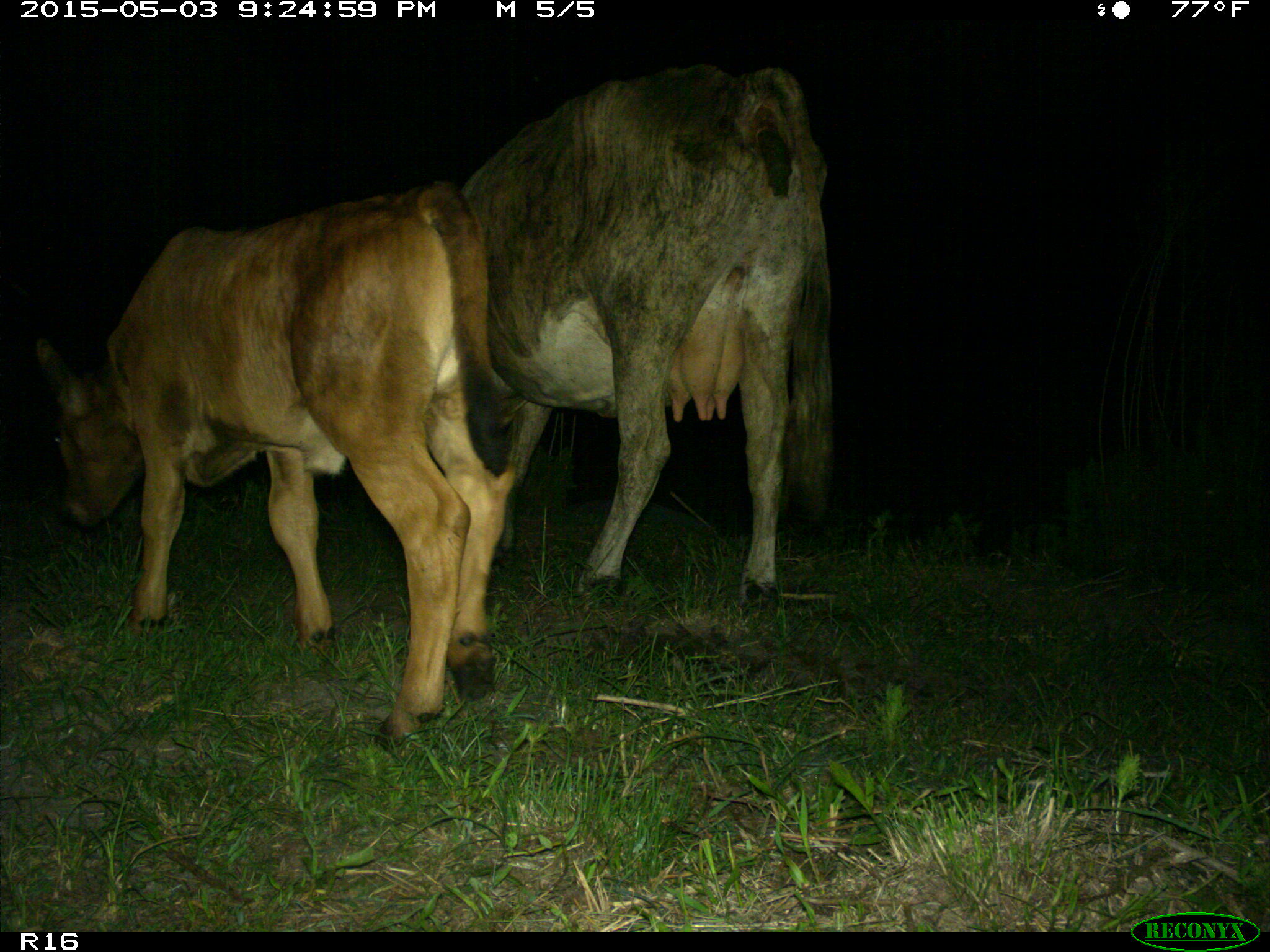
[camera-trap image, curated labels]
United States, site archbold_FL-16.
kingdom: Animalia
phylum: Chordata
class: Mammalia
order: Artiodactyla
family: Bovidae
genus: Bos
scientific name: Bos taurus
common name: domestic cow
Bos taurus (domestic cow).